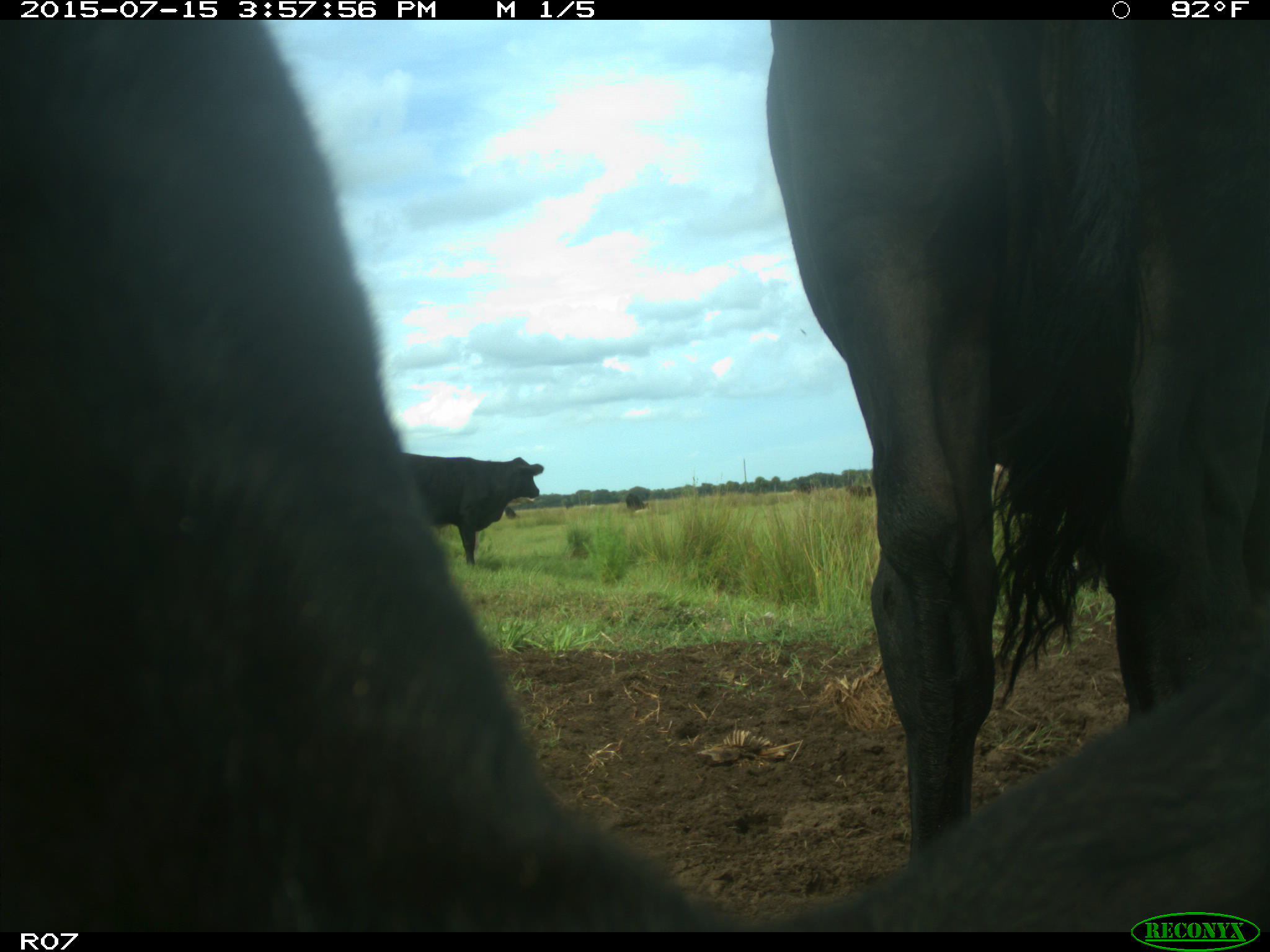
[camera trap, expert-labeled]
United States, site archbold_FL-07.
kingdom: Animalia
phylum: Chordata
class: Mammalia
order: Artiodactyla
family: Bovidae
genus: Bos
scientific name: Bos taurus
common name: domestic cow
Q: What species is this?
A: Bos taurus (domestic cow).